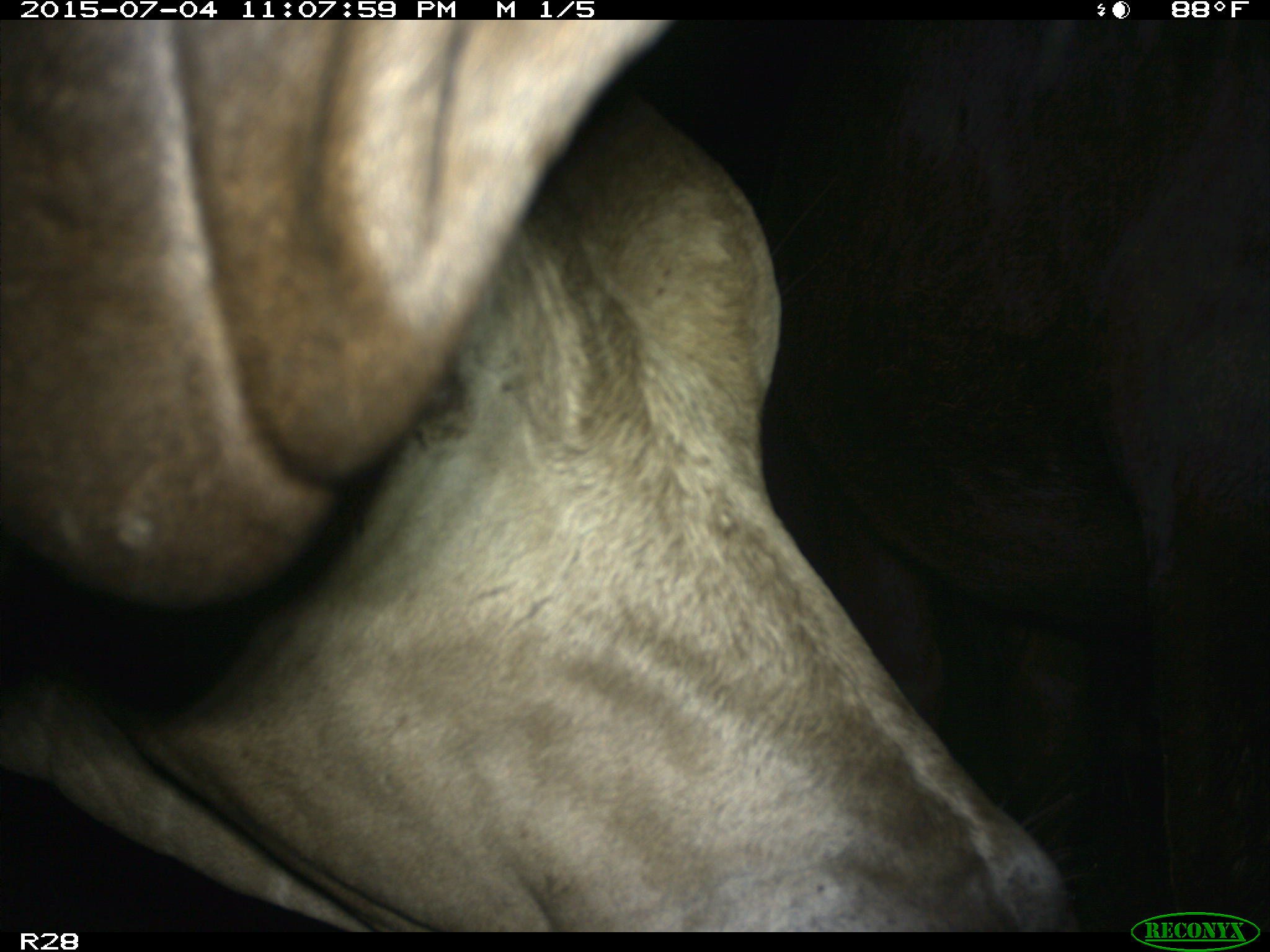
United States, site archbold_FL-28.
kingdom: Animalia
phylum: Chordata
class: Mammalia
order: Artiodactyla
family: Bovidae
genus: Bos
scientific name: Bos taurus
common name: domestic cow